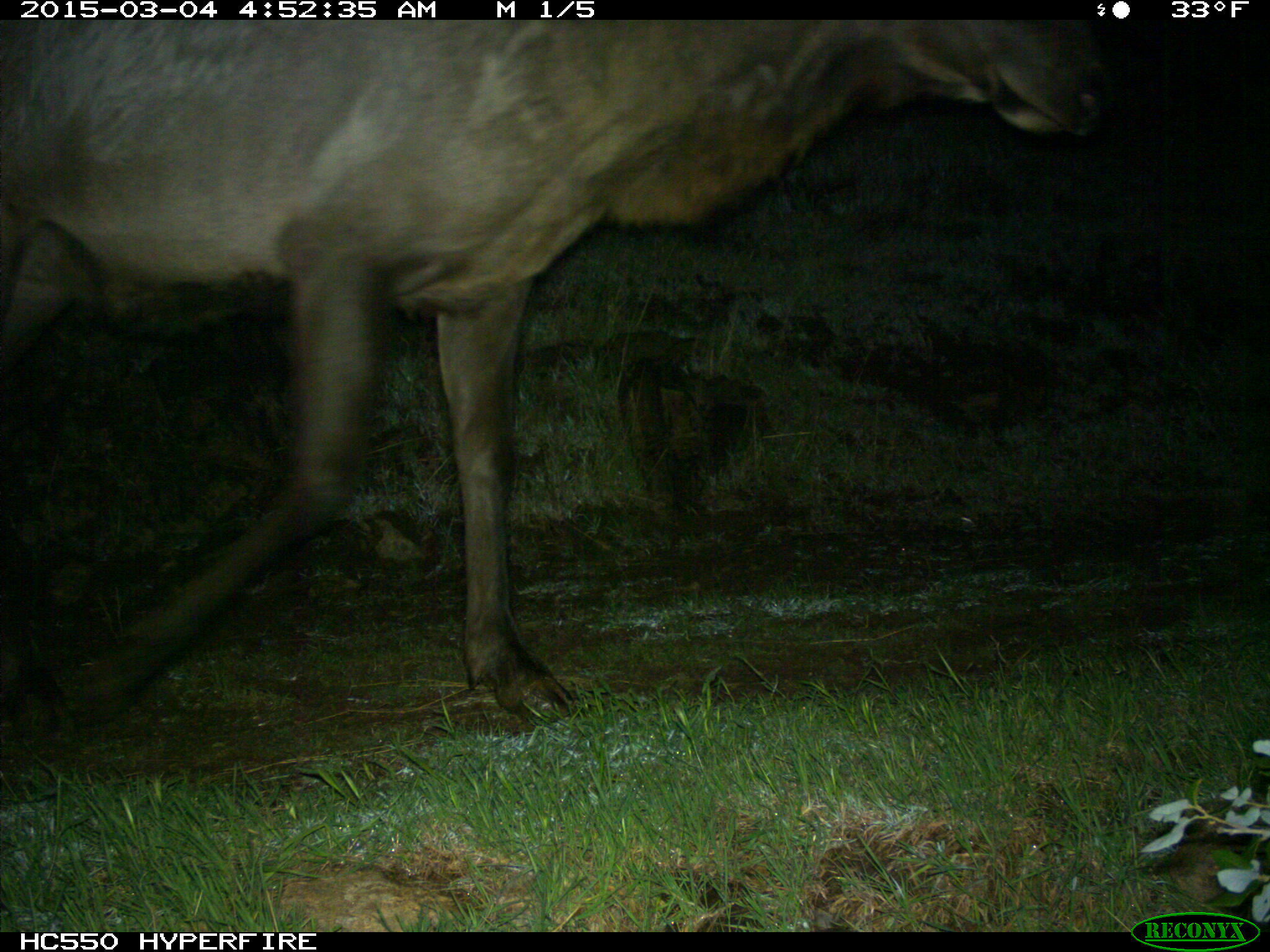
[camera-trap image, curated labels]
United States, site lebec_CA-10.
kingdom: Animalia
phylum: Chordata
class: Mammalia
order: Artiodactyla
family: Cervidae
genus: Cervus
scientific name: Cervus canadensis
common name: elk